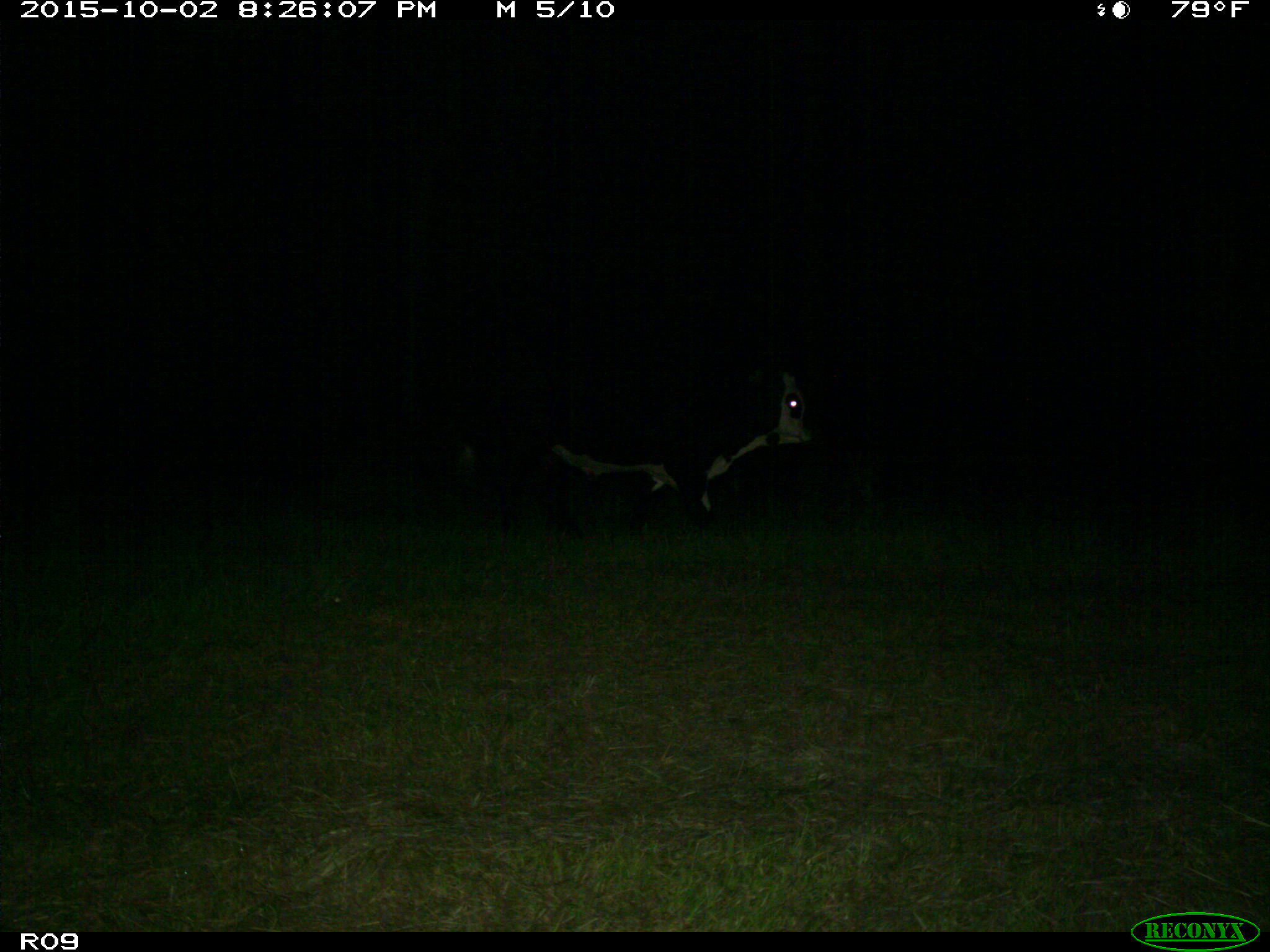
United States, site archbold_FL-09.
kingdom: Animalia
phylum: Chordata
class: Mammalia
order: Artiodactyla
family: Bovidae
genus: Bos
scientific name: Bos taurus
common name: domestic cow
Bos taurus (domestic cow).